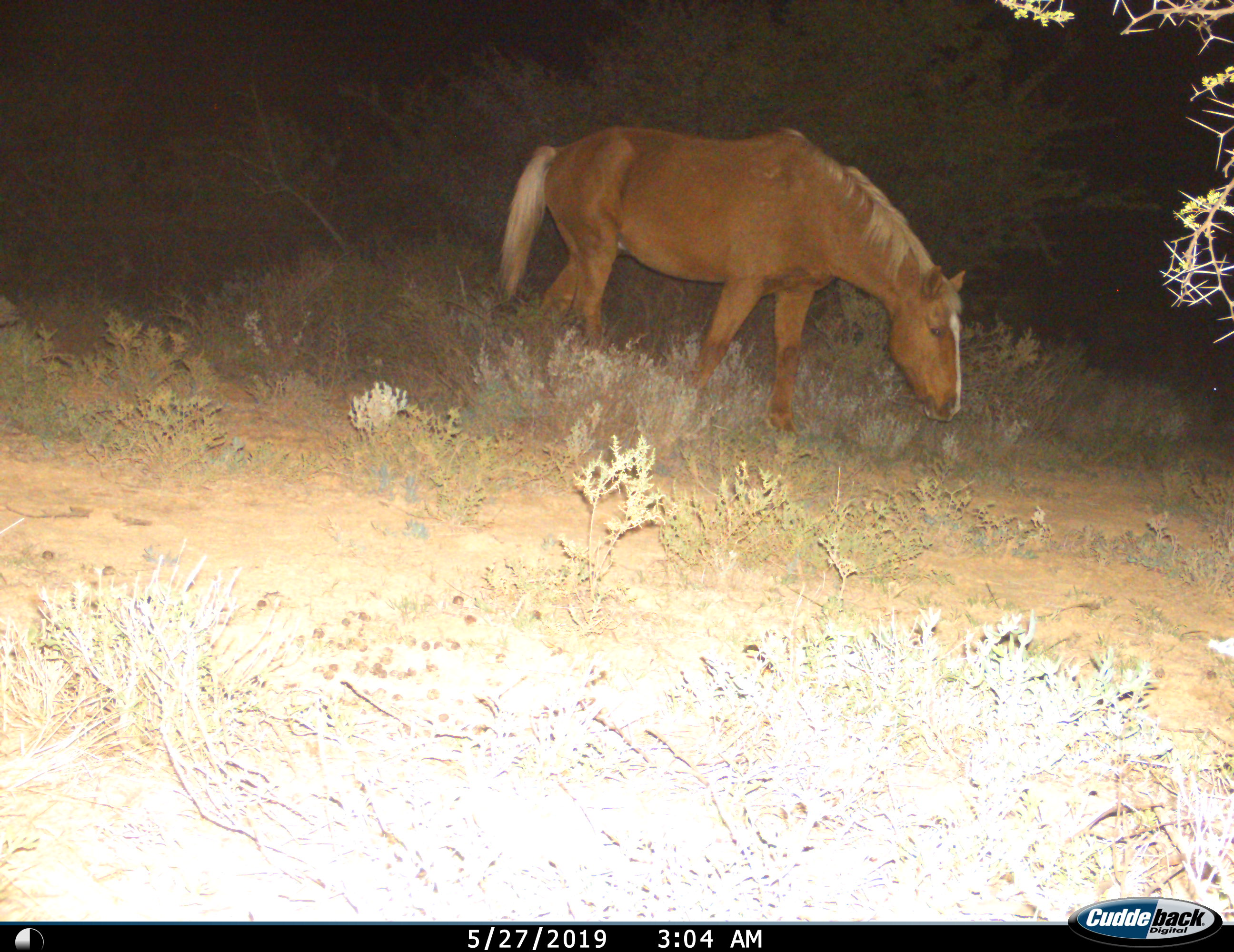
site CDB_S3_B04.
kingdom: Animalia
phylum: Chordata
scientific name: Vertebrata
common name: domestic animal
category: domesticanimal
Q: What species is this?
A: Domesticanimal (domestic animal) (Vertebrata).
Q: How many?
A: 1.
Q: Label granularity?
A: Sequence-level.